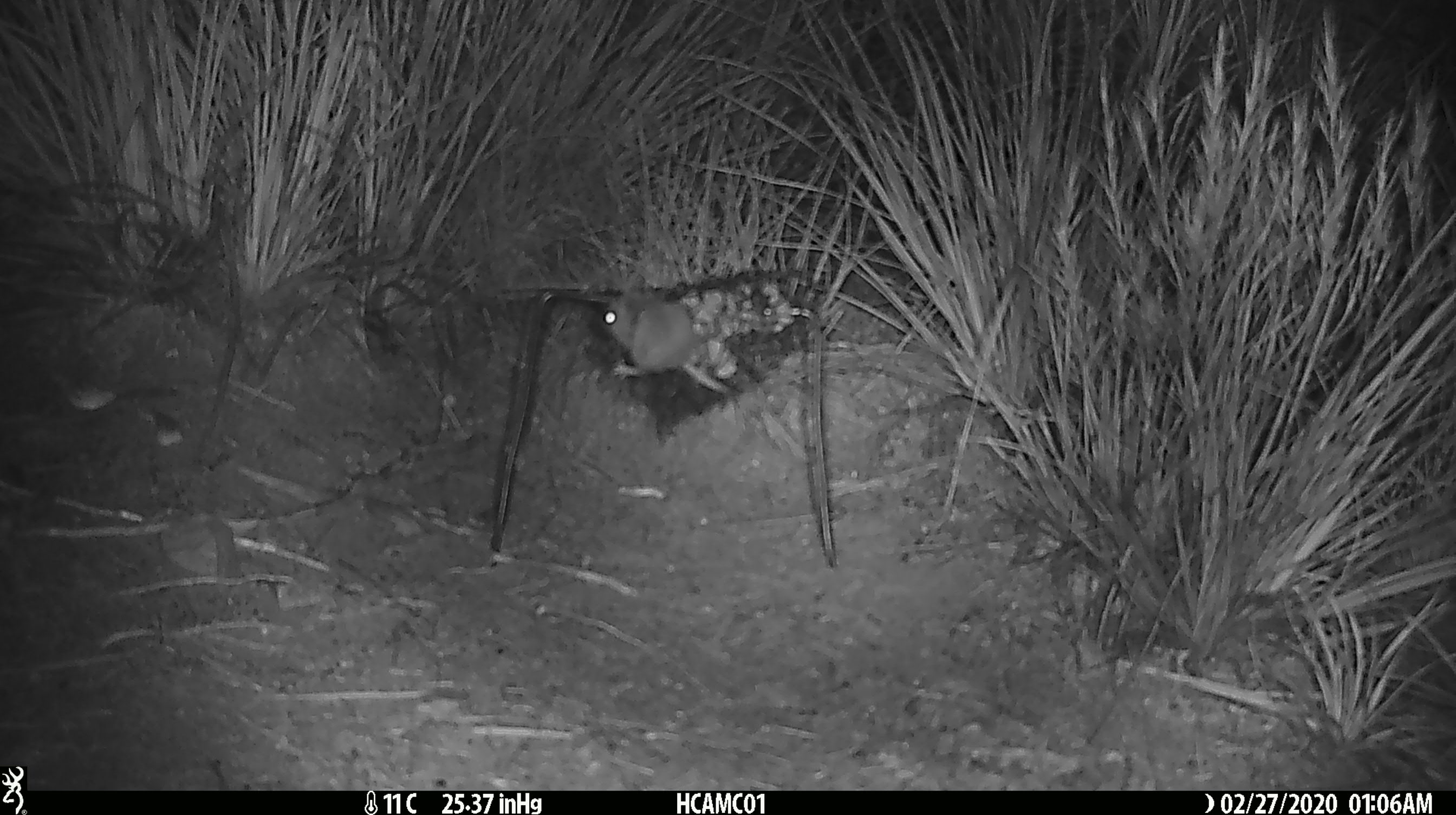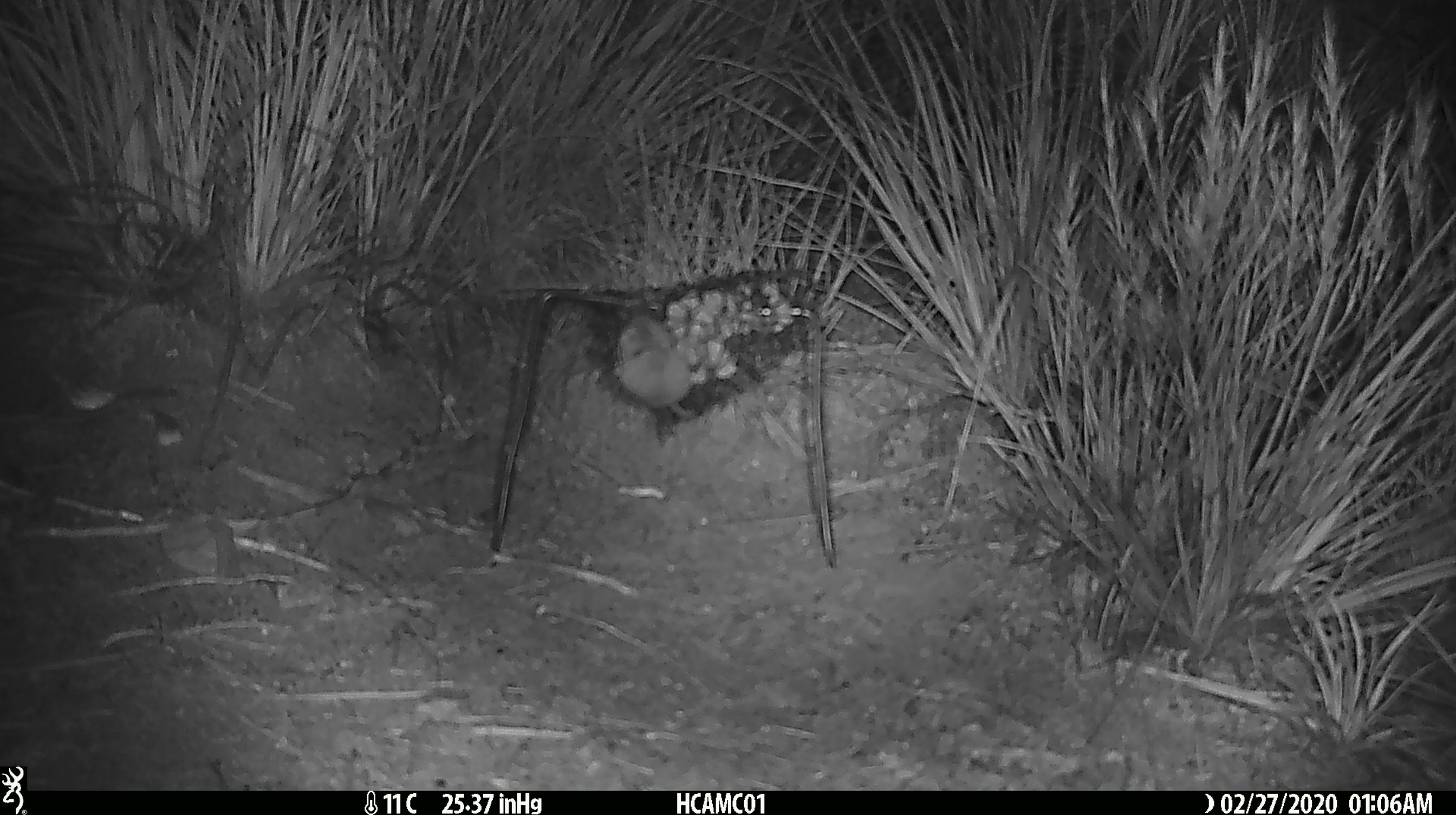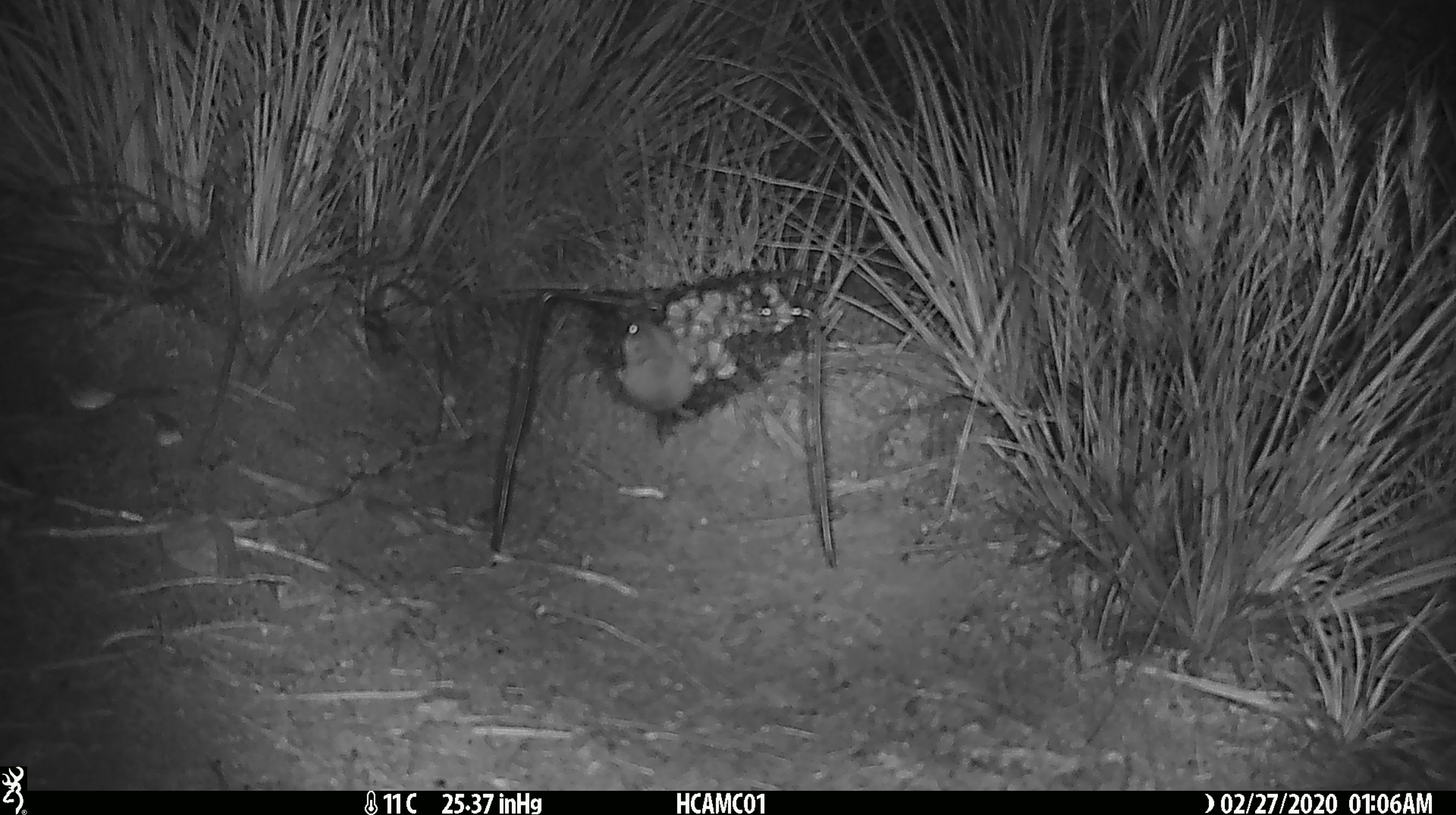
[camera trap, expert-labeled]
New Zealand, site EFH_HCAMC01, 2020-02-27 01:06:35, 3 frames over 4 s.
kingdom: Animalia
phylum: Chordata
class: Mammalia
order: Rodentia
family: Muridae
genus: Mus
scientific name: Mus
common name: mouse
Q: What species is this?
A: Mouse (Mus).